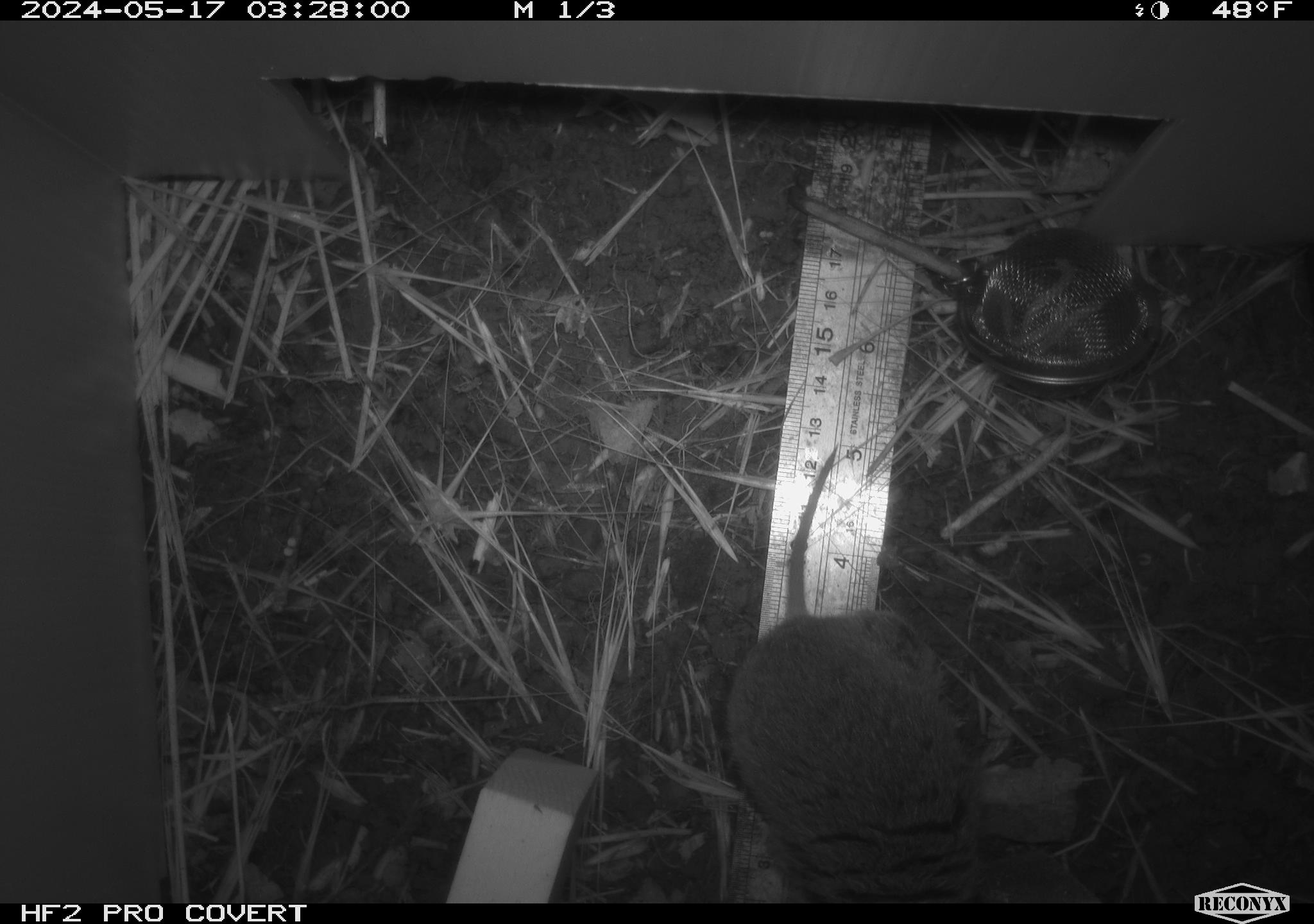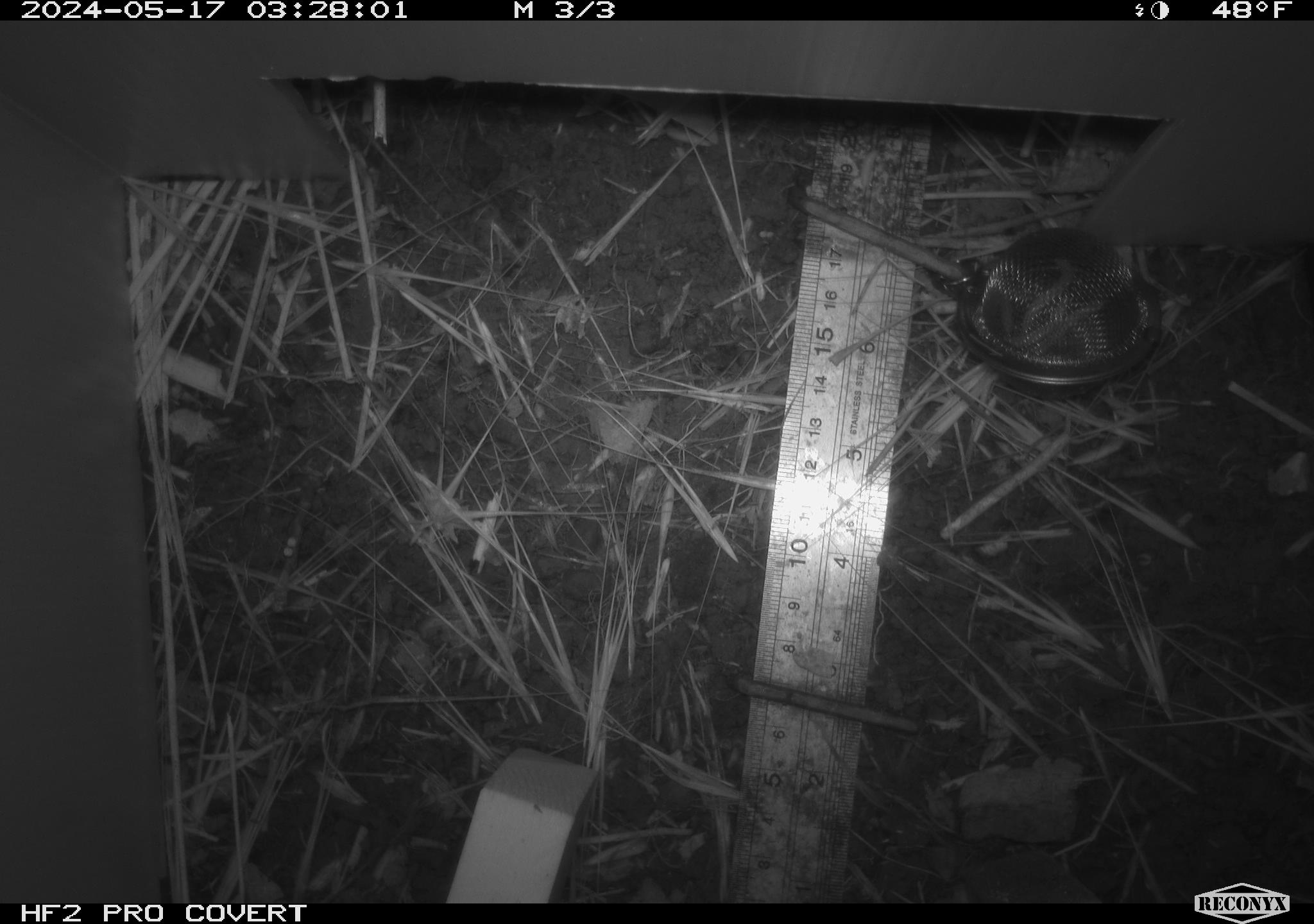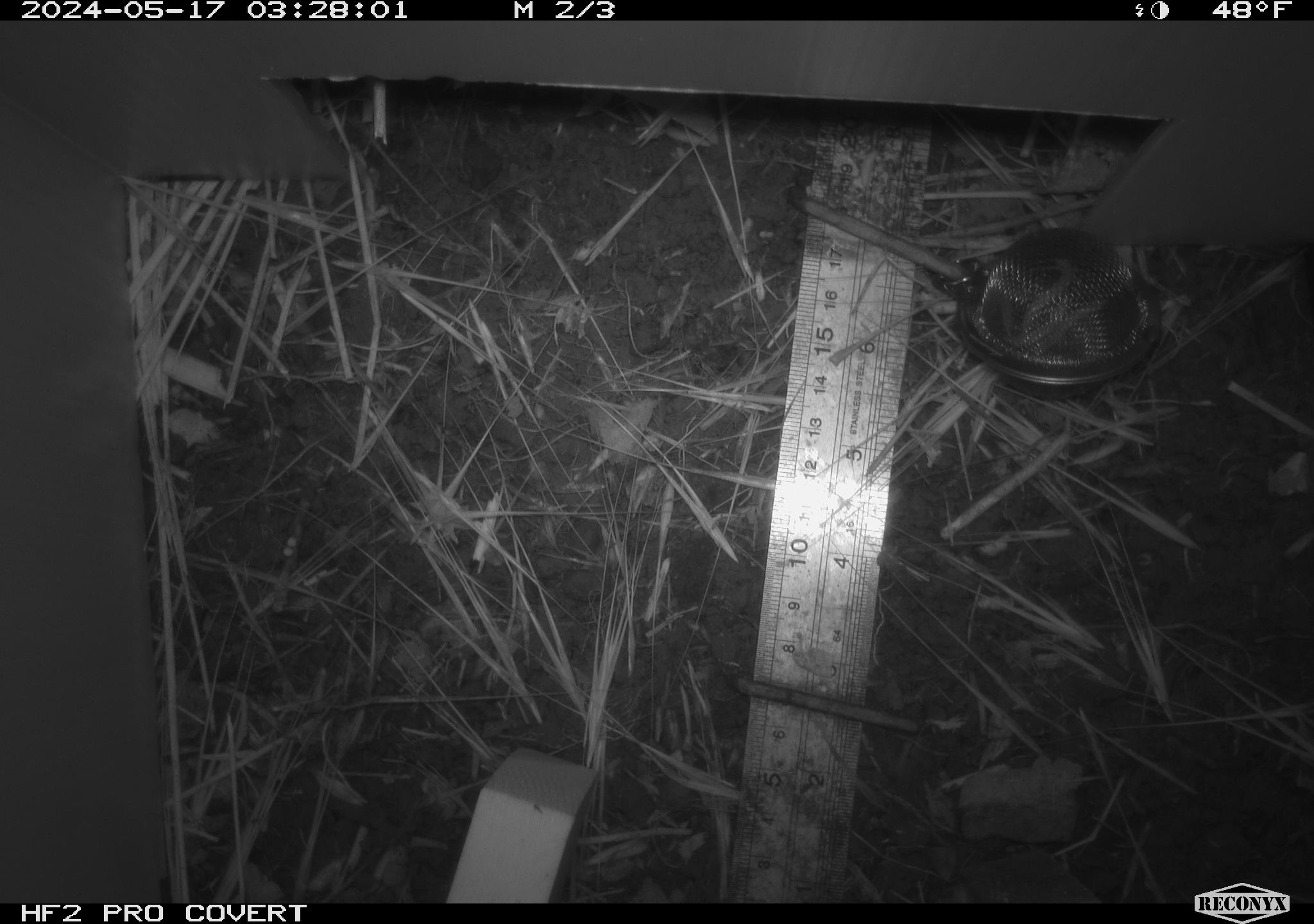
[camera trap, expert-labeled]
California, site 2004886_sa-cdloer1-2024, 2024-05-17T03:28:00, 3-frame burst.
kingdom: Animalia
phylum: Chordata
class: Mammalia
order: Rodentia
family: Cricetidae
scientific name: Arvicolinae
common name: voles, lemmings, and muskrats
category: arvicolinae subfamily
Arvicolinae subfamily (voles, lemmings, and muskrats) (Arvicolinae).